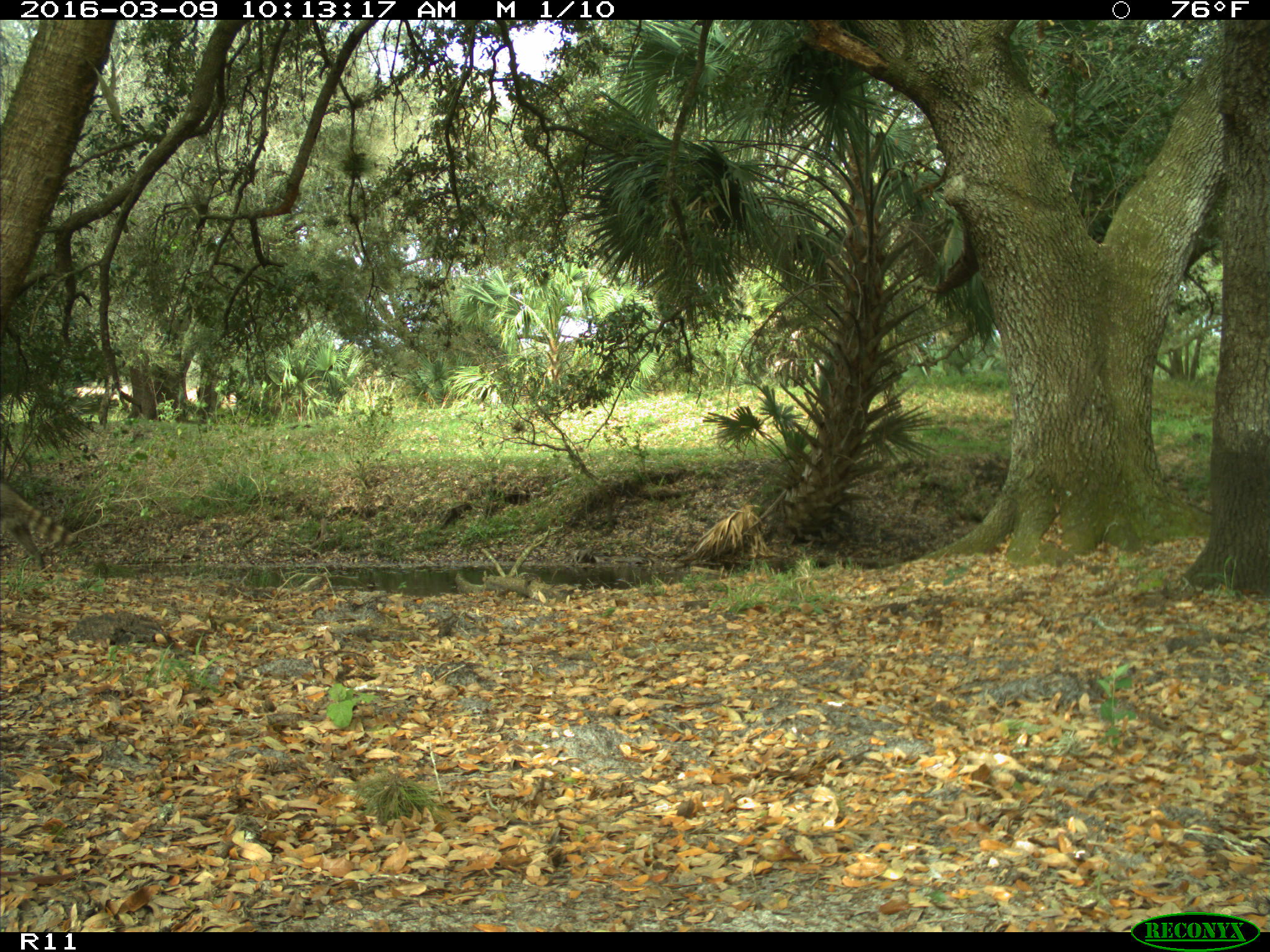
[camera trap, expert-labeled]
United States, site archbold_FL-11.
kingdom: Animalia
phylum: Chordata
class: Mammalia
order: Carnivora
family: Procyonidae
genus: Procyon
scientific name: Procyon lotor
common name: common raccoon